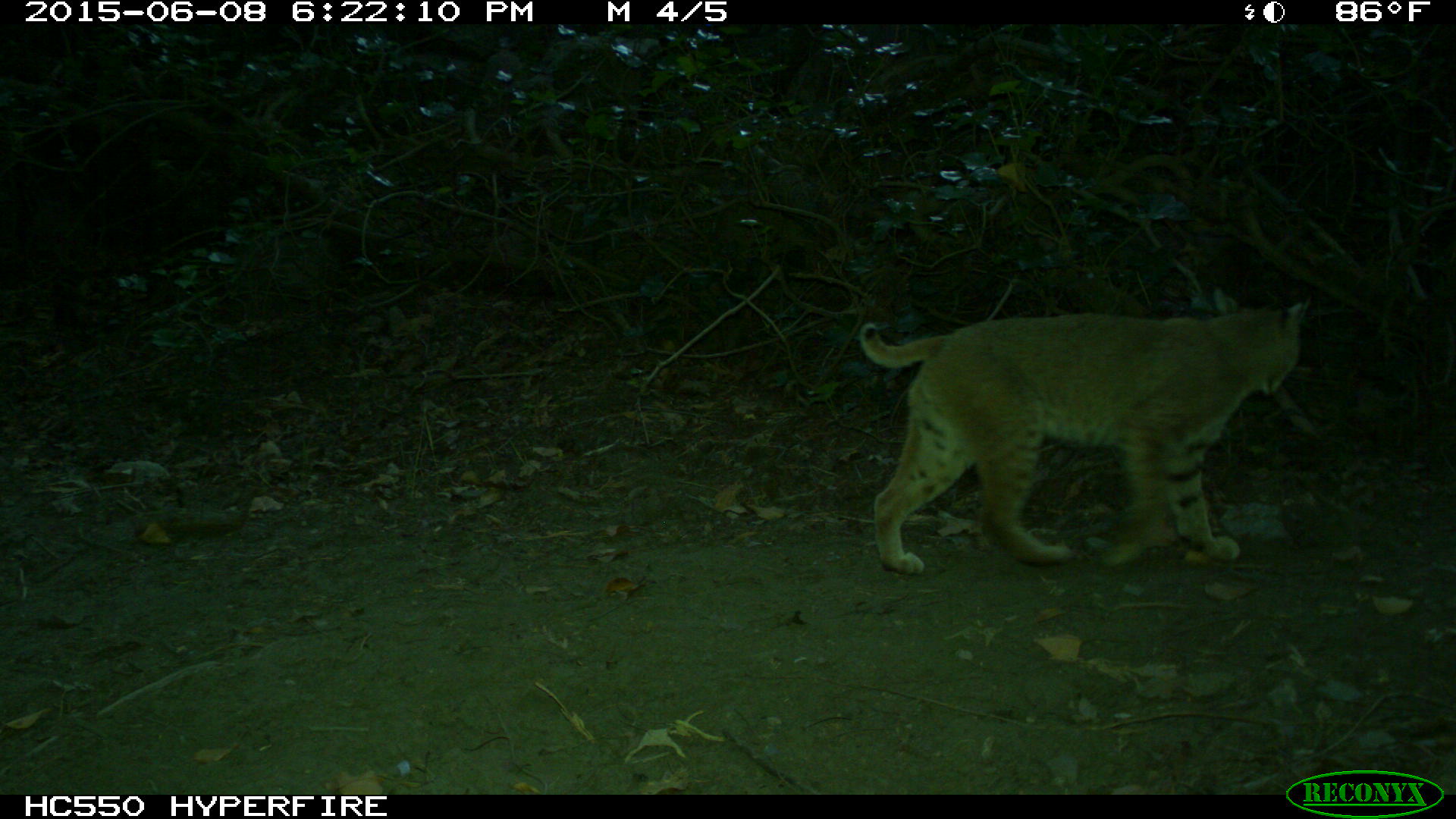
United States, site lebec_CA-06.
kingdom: Animalia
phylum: Chordata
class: Mammalia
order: Carnivora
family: Felidae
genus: Lynx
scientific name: Lynx rufus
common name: bobcat